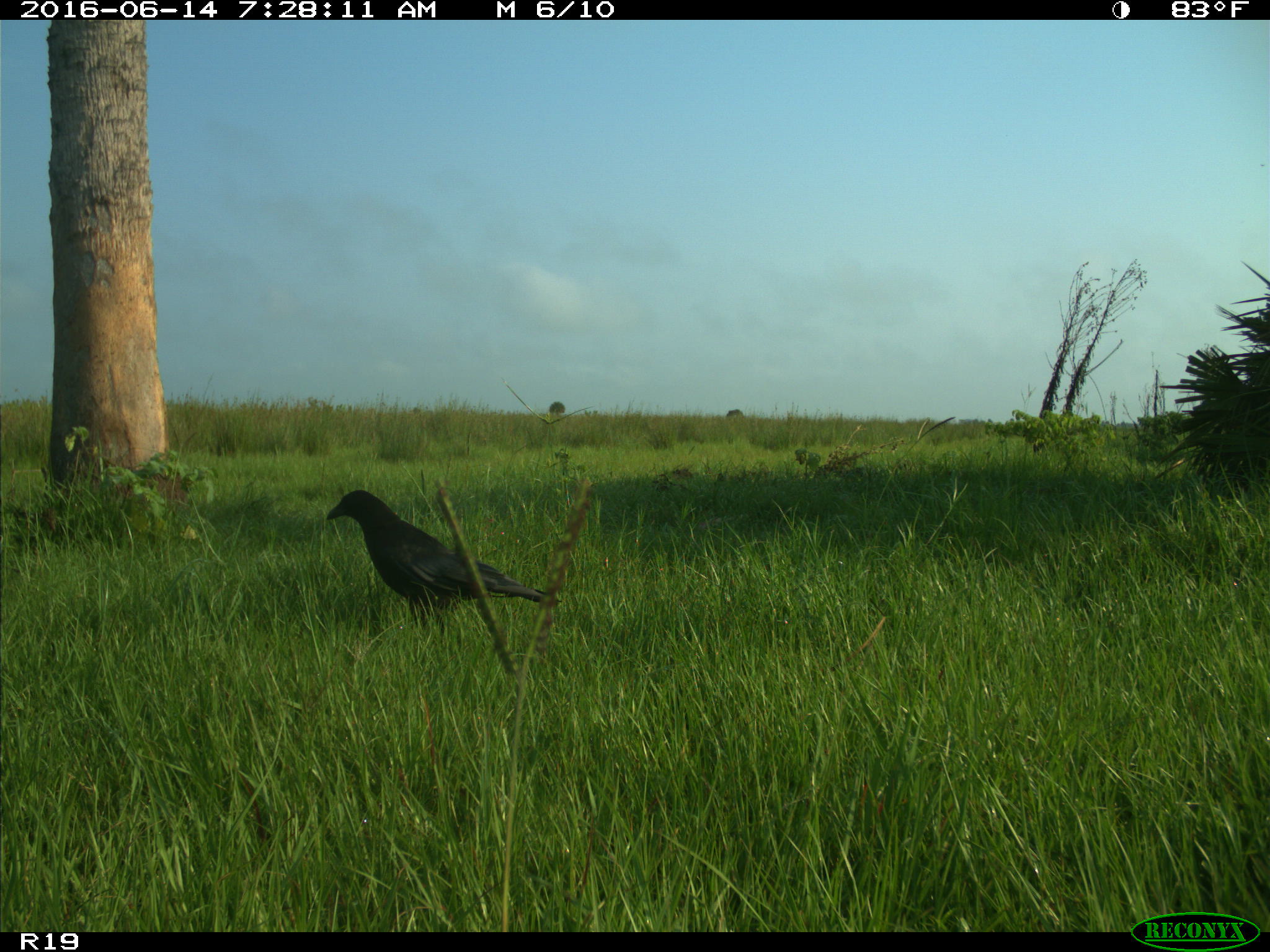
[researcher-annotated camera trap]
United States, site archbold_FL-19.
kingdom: Animalia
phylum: Chordata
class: Aves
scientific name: Aves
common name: birds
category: unidentified bird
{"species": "unidentified bird (birds) (Aves)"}